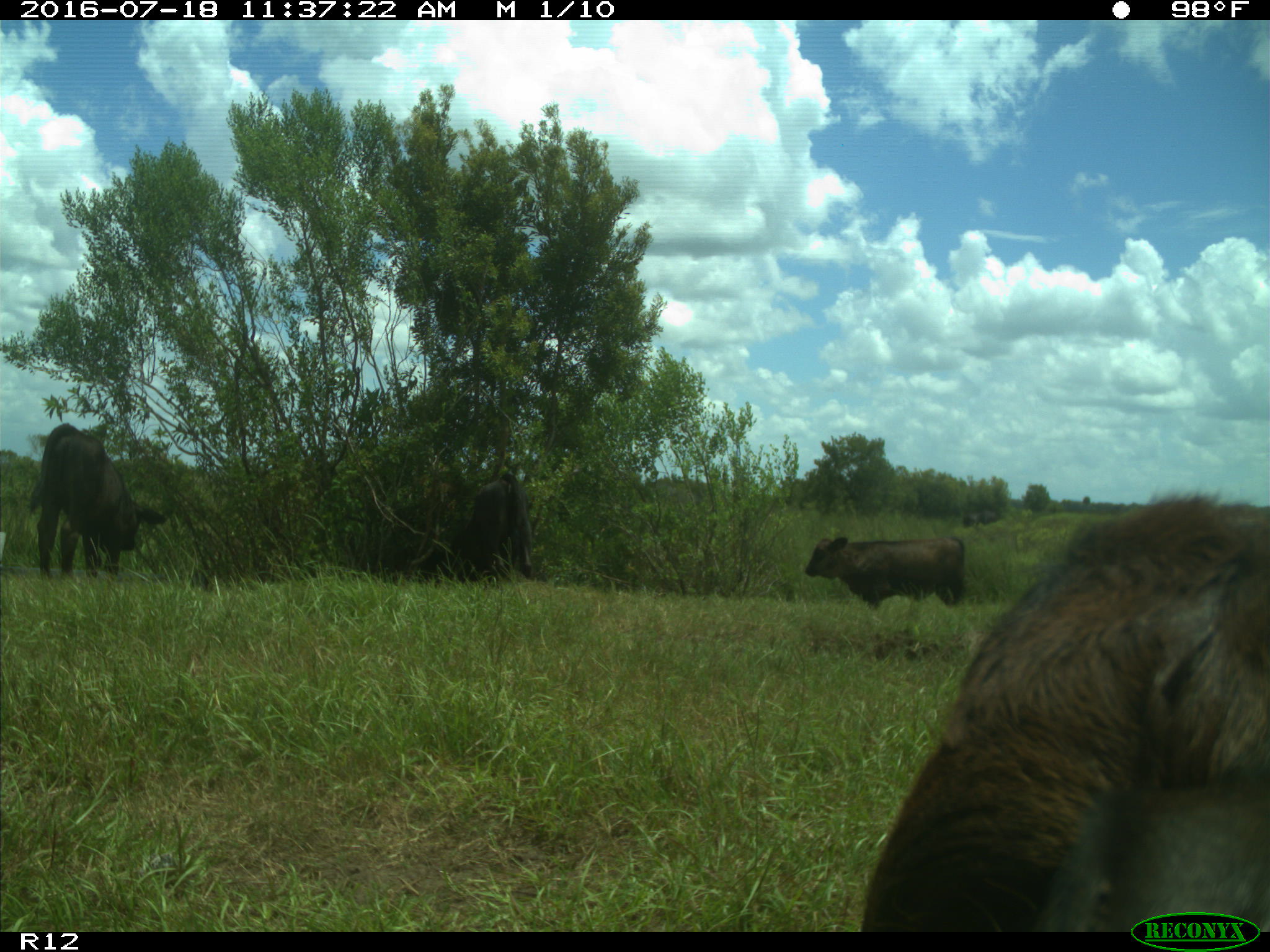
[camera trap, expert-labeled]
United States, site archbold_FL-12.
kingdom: Animalia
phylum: Chordata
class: Mammalia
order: Artiodactyla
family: Bovidae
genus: Bos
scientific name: Bos taurus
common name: domestic cow